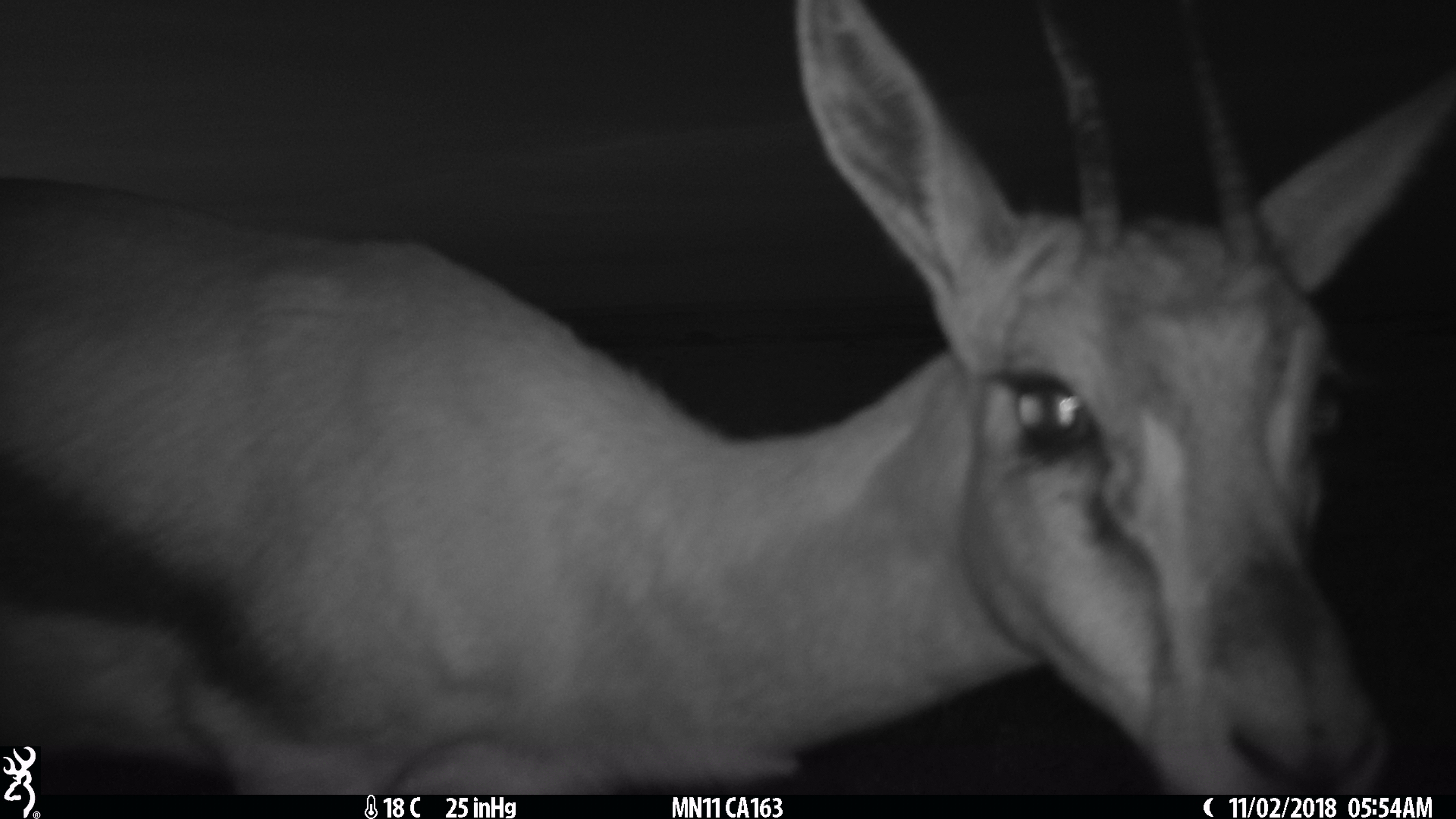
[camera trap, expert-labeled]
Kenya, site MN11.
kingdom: Animalia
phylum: Chordata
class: Mammalia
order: Artiodactyla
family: Bovidae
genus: Eudorcas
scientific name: Eudorcas thomsonii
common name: thomon's gazelle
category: gazelle thomsons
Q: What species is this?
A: Gazelle thomsons (thomon's gazelle) (Eudorcas thomsonii).